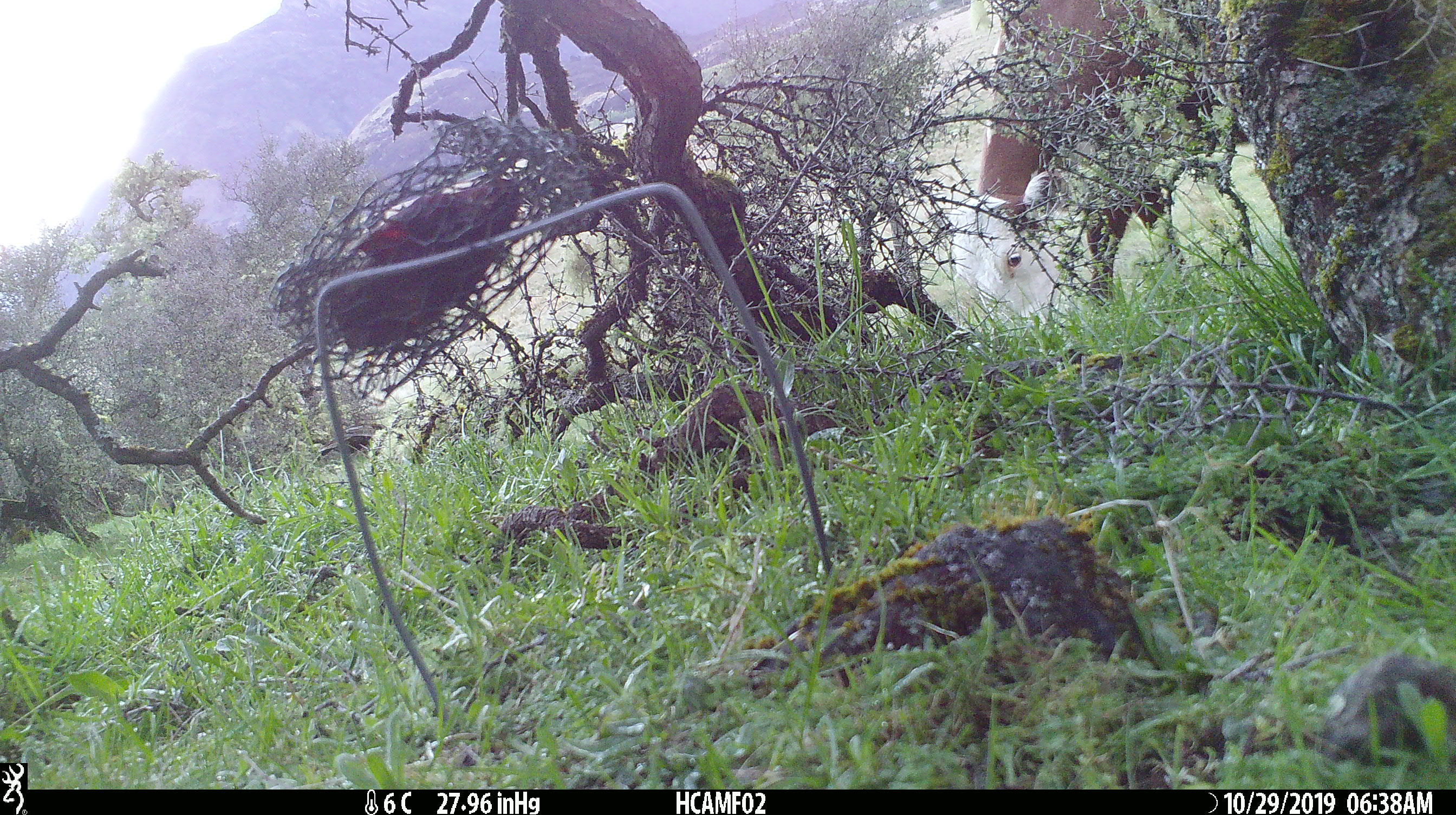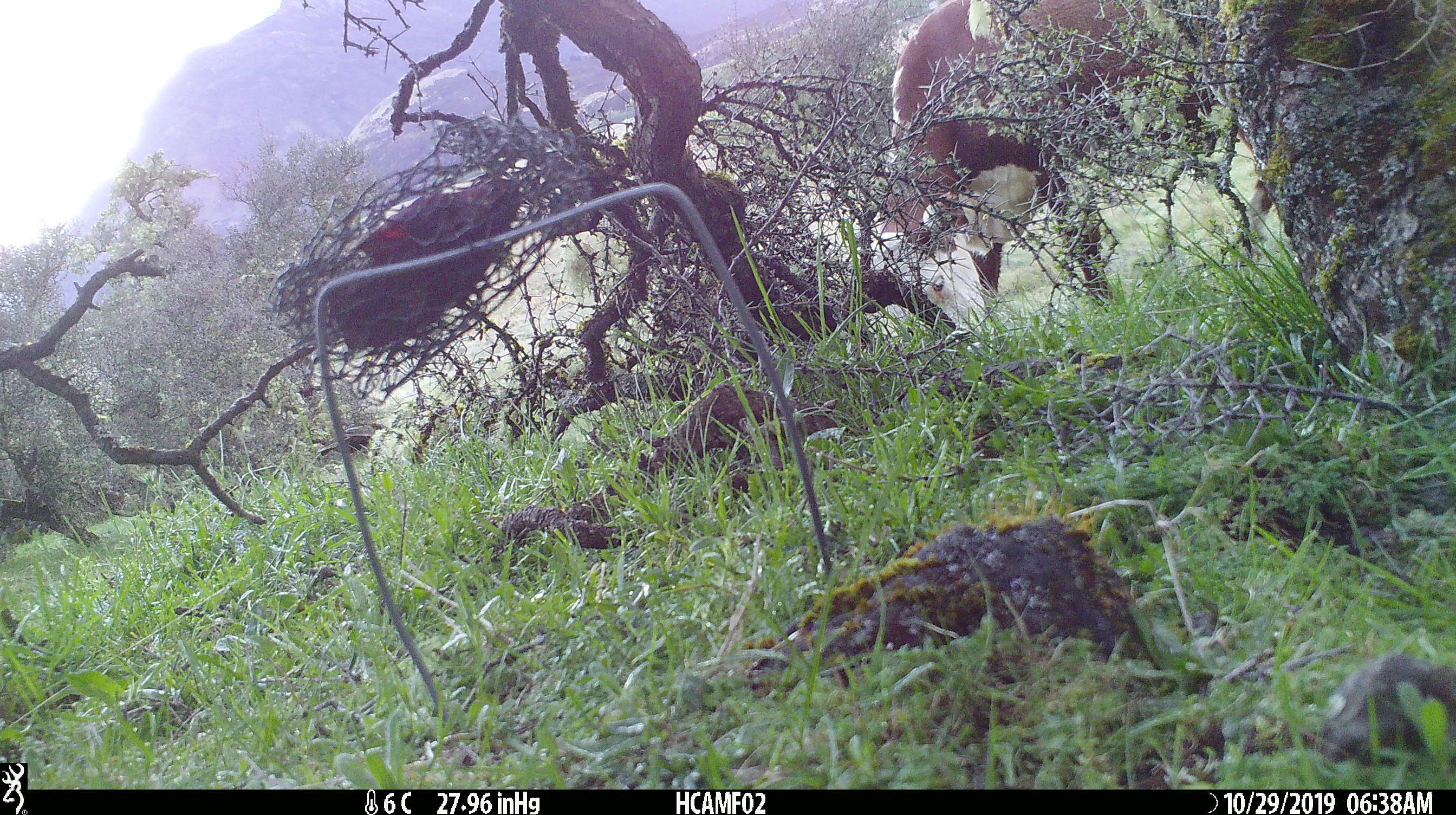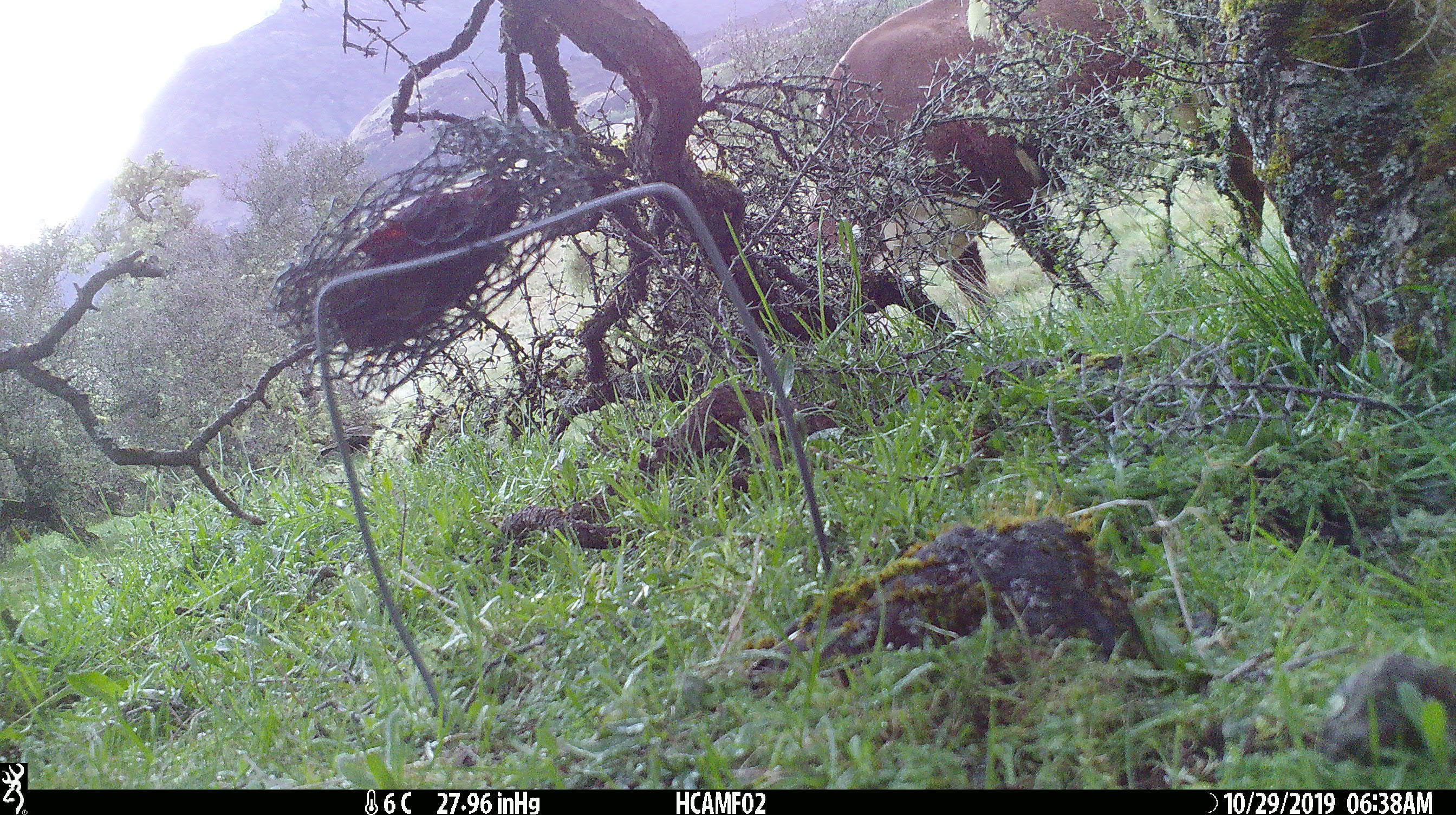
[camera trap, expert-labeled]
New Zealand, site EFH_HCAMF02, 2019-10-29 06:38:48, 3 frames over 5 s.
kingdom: Animalia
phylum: Chordata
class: Mammalia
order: Artiodactyla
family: Bovidae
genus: Bos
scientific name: Bos taurus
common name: domestic cow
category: cow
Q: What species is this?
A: Cow (domestic cow) (Bos taurus).